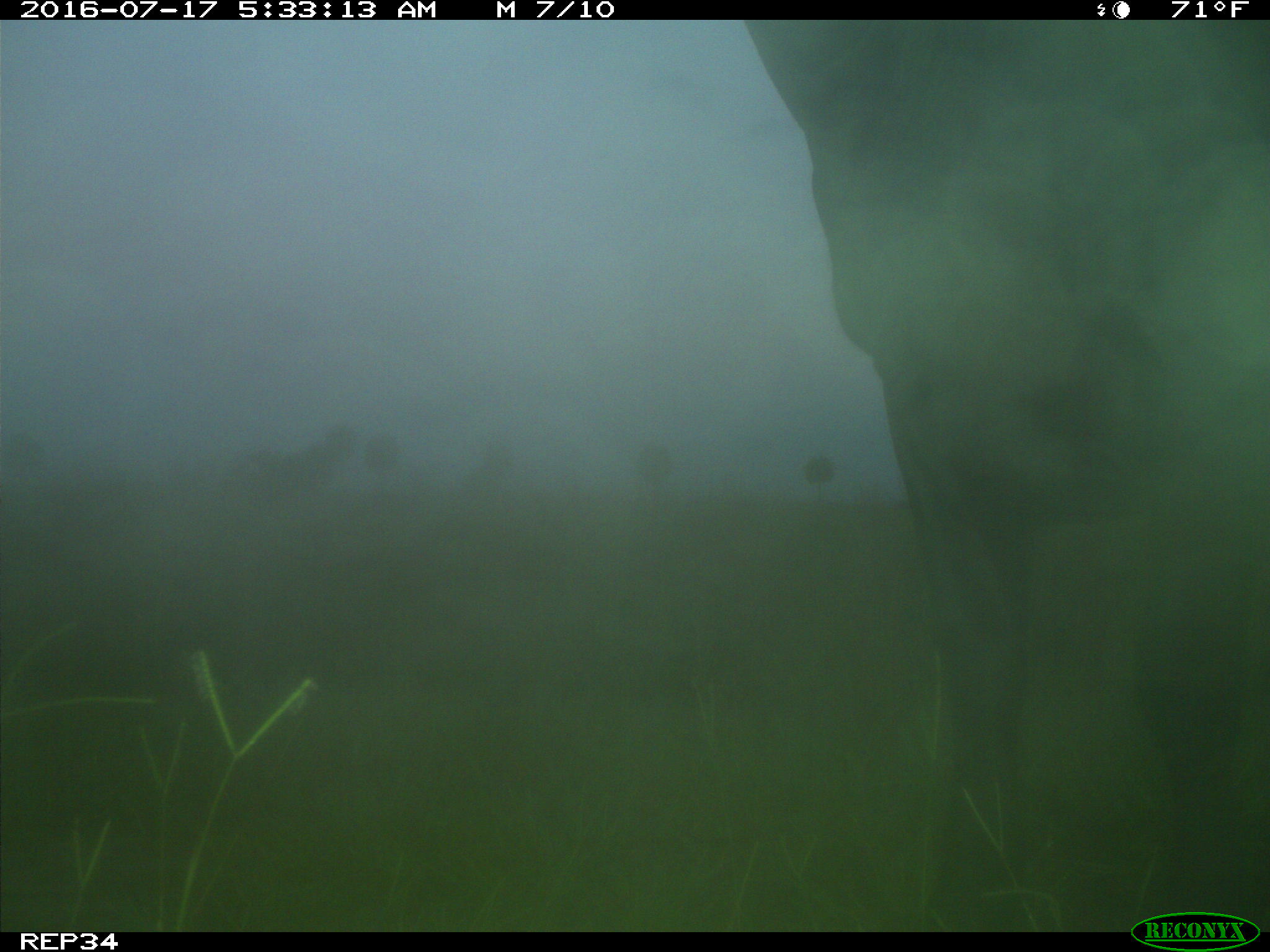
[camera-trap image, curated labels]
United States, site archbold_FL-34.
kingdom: Animalia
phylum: Chordata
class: Mammalia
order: Artiodactyla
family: Bovidae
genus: Bos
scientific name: Bos taurus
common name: domestic cow